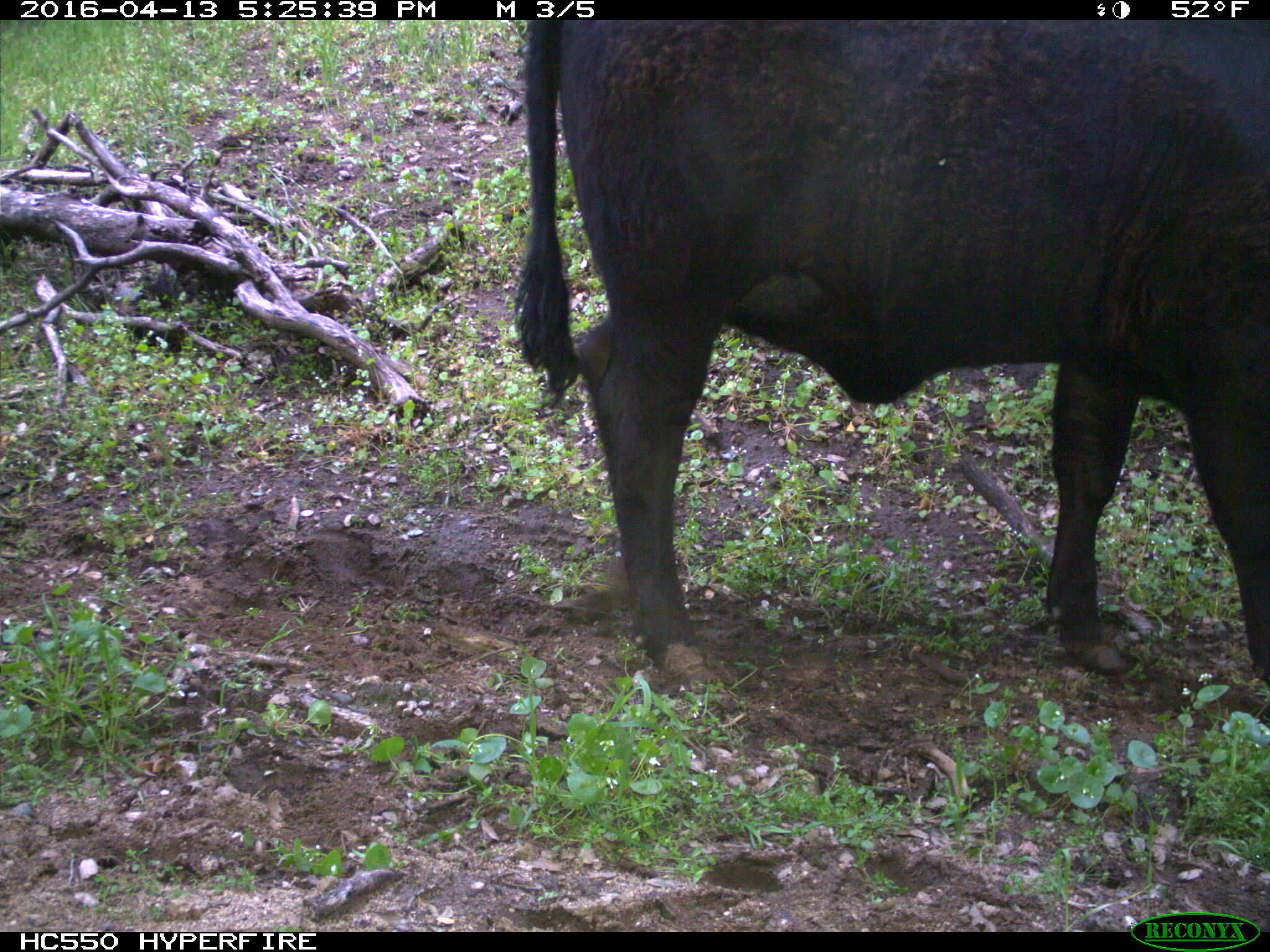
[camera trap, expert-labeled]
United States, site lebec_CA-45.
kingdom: Animalia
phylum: Chordata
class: Mammalia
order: Artiodactyla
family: Bovidae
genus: Bos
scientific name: Bos taurus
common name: domestic cow